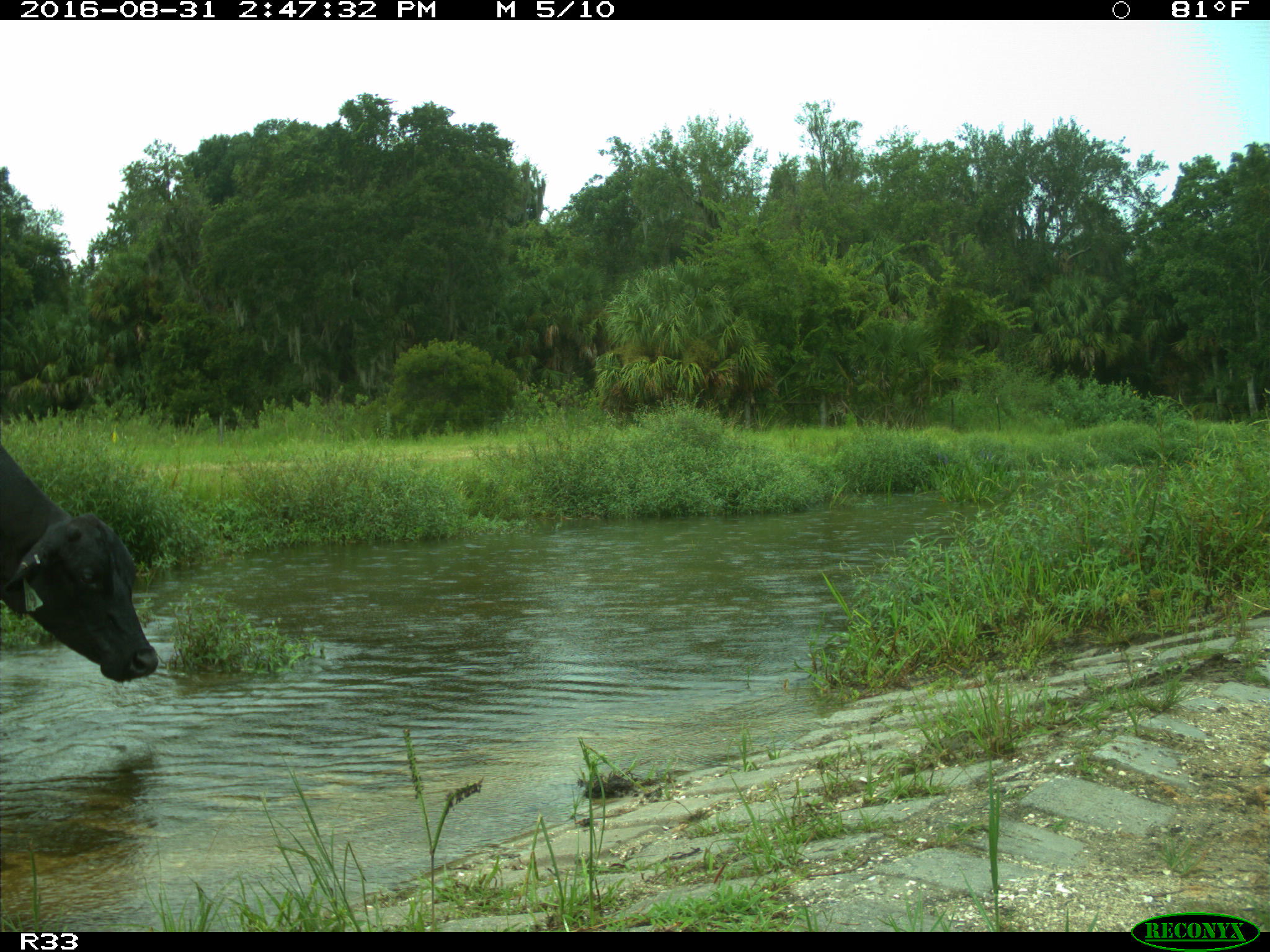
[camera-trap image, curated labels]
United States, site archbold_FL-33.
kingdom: Animalia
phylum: Chordata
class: Mammalia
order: Artiodactyla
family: Bovidae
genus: Bos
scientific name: Bos taurus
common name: domestic cow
Bos taurus (domestic cow).